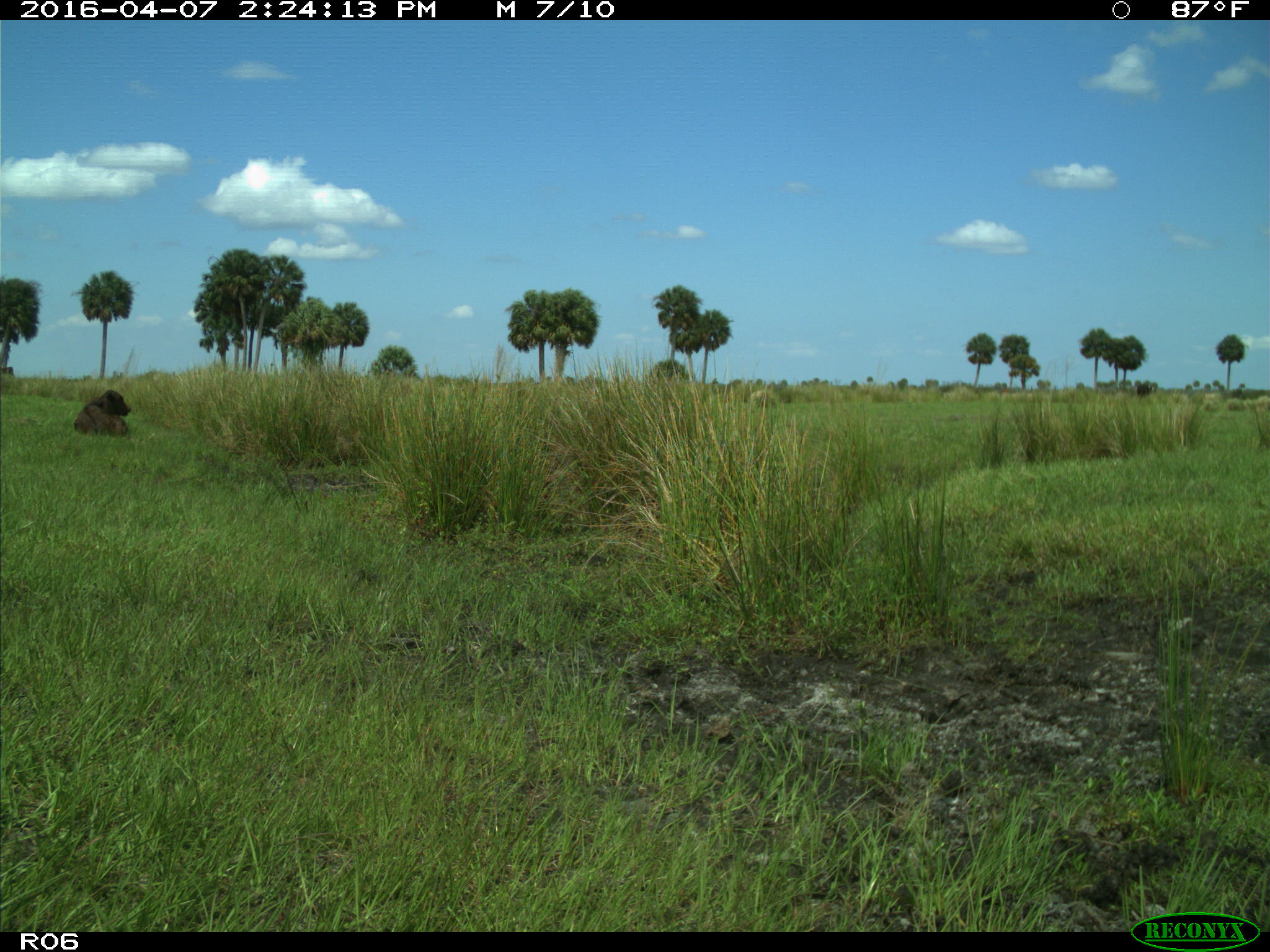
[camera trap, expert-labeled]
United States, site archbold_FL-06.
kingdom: Animalia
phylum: Chordata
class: Mammalia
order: Artiodactyla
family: Bovidae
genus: Bos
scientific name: Bos taurus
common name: domestic cow